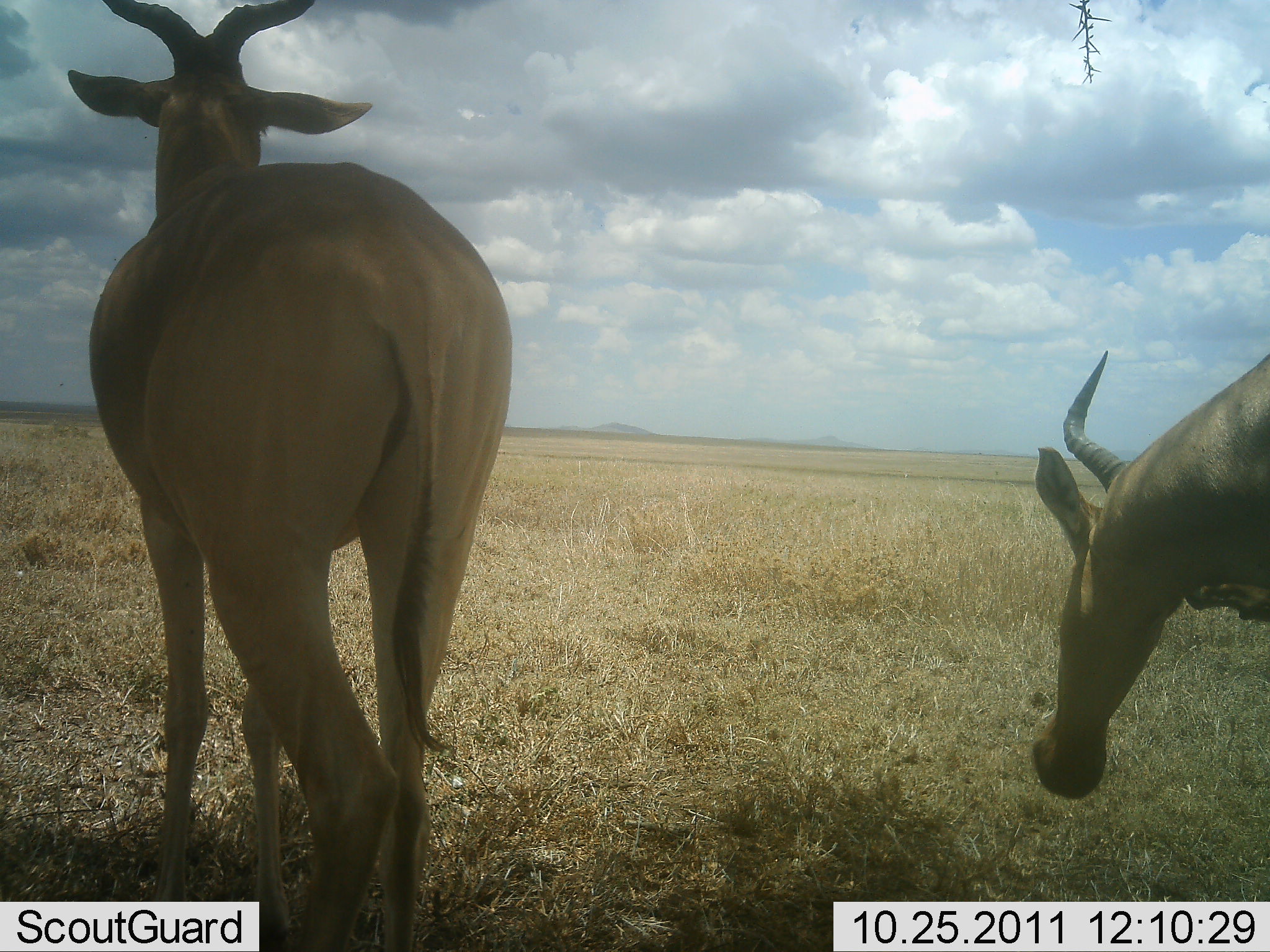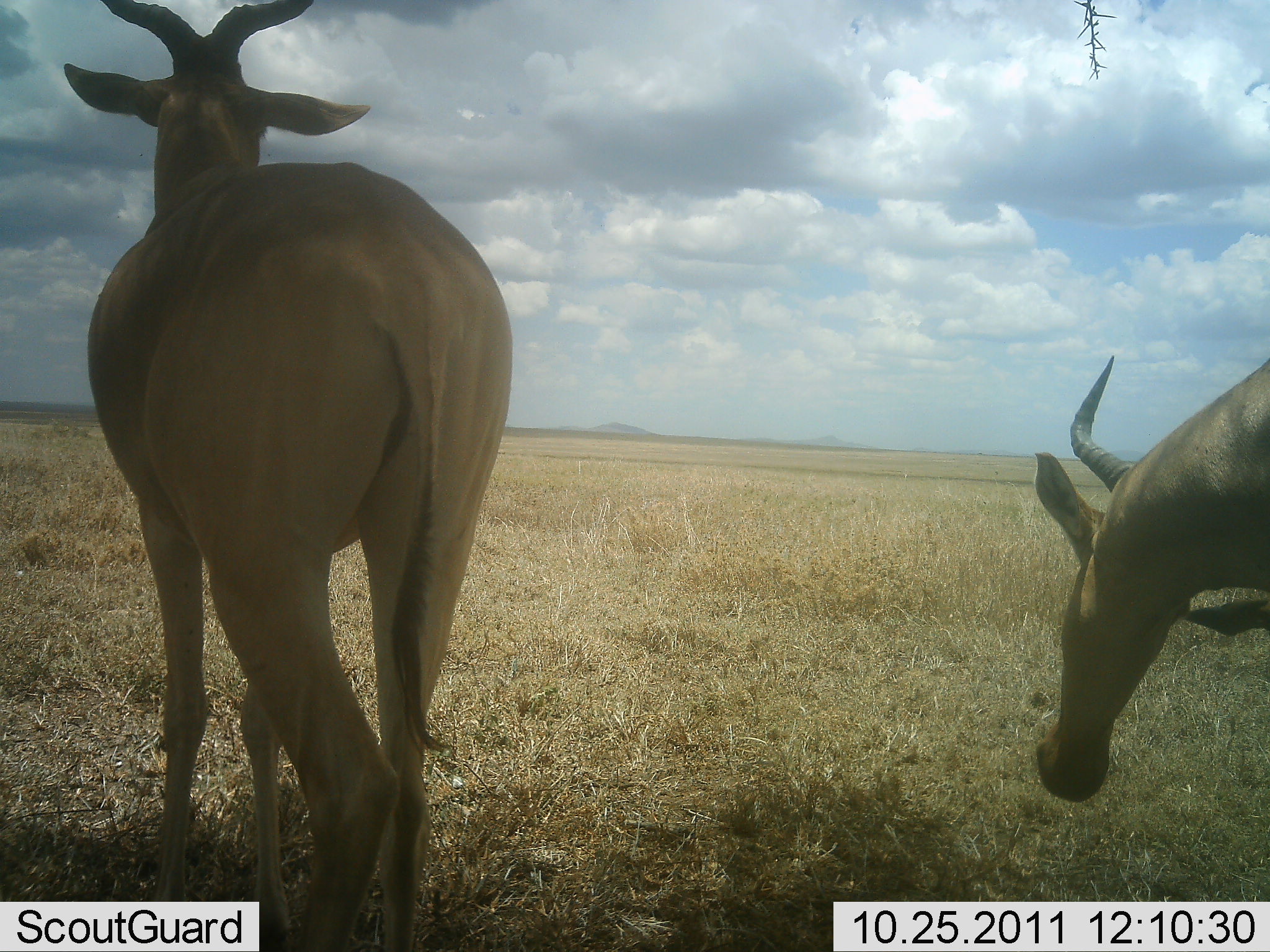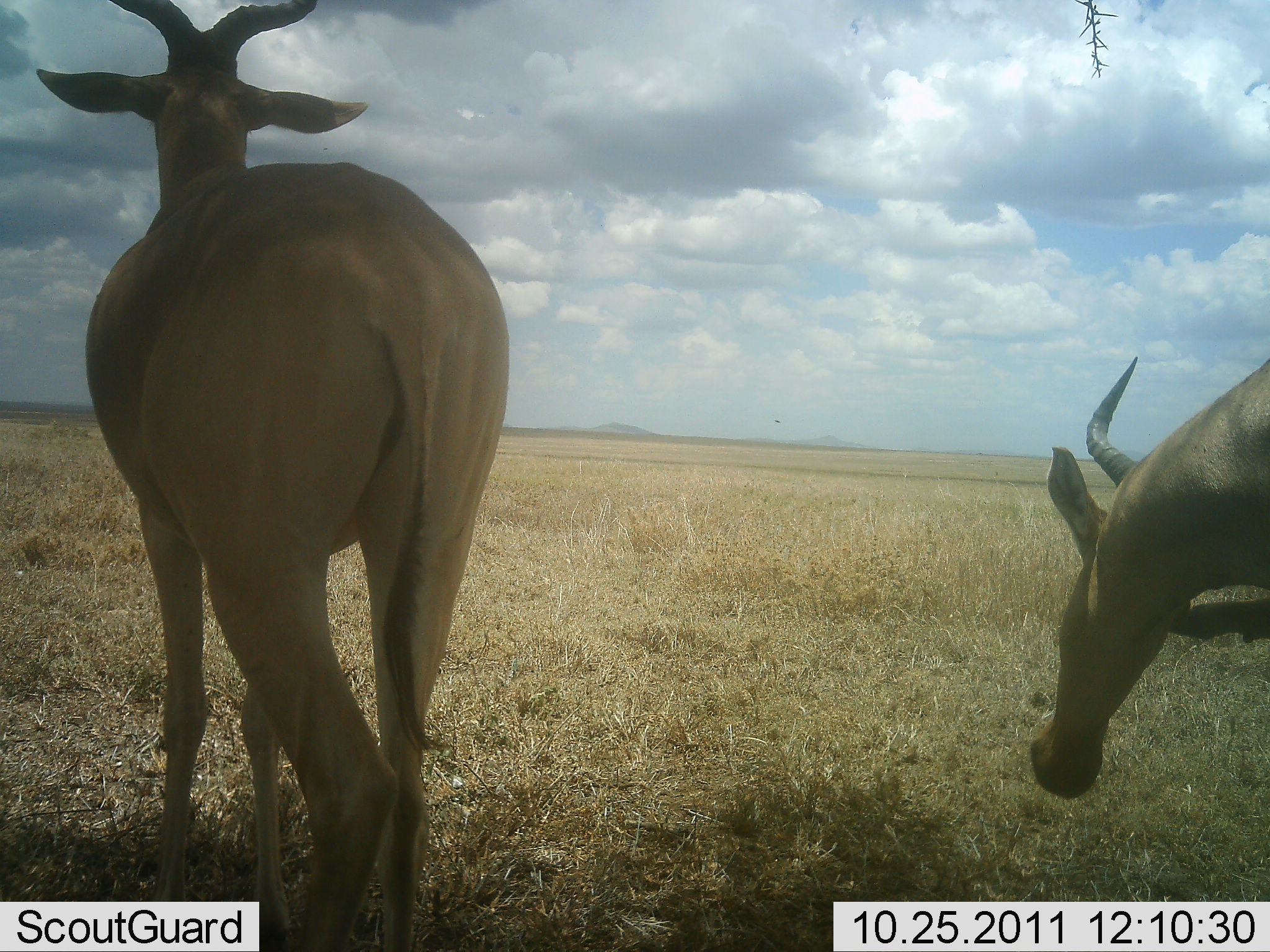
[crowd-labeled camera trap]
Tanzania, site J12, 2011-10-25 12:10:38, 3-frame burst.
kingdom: Animalia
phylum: Chordata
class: Mammalia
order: Artiodactyla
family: Bovidae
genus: Alcelaphus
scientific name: Alcelaphus buselaphus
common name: hartebeest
Hartebeest (Alcelaphus buselaphus), count 2. Behavior (volunteer vote fractions): standing 93%, resting 0%, moving 0%, interacting 7%. Young present (vote fraction): 0%. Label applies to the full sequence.